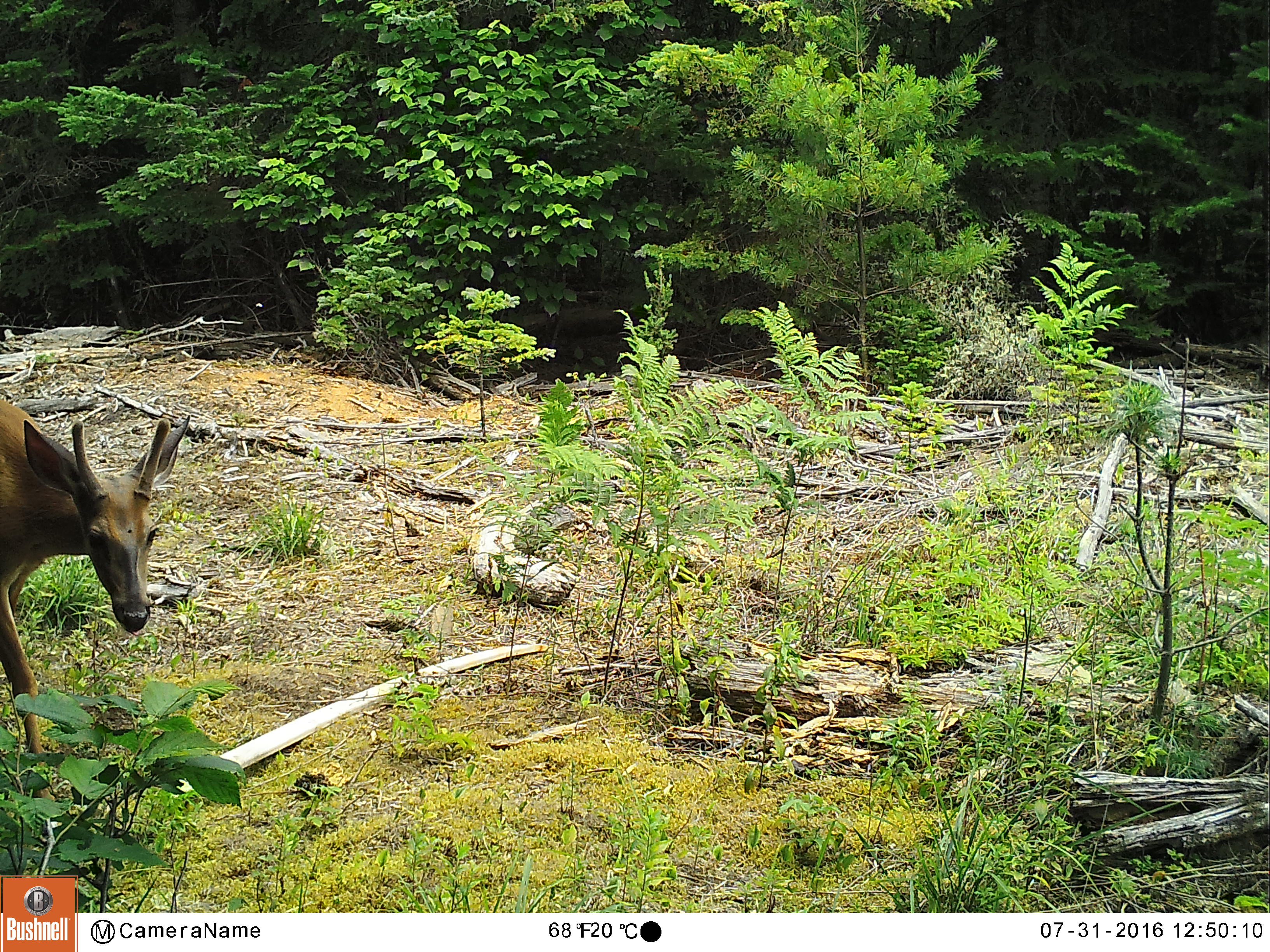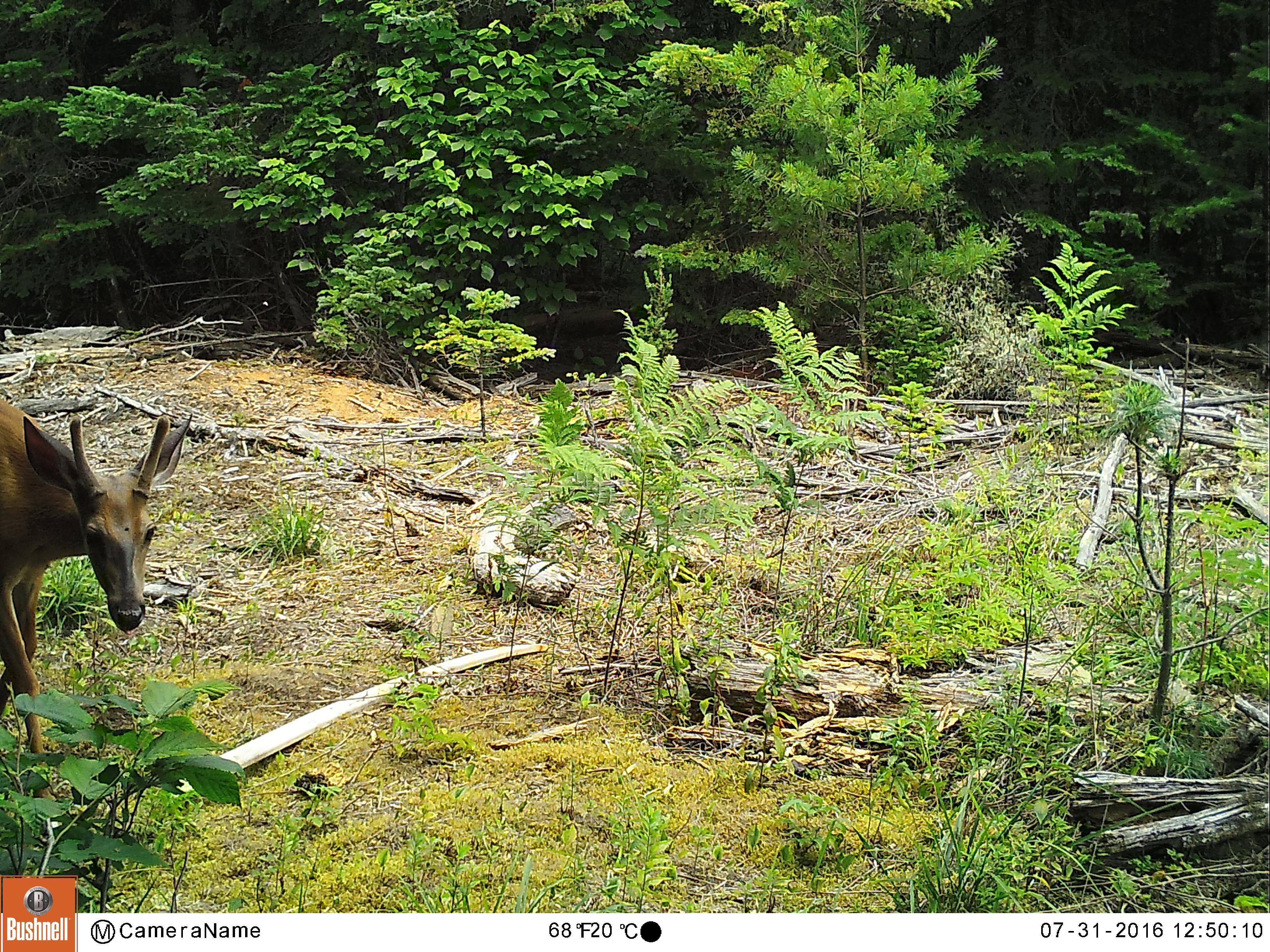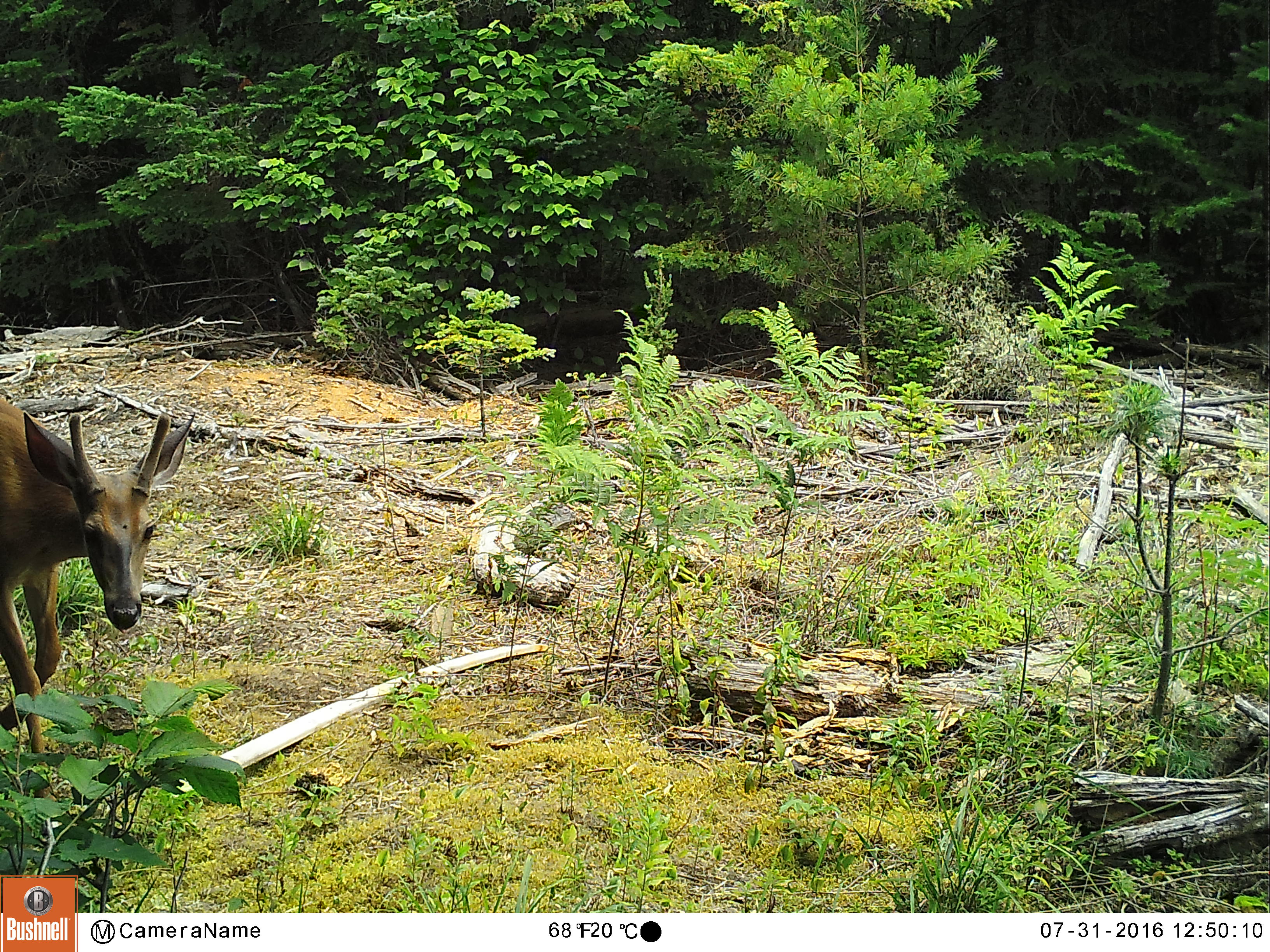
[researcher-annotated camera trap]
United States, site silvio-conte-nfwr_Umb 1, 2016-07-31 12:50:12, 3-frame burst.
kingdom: Animalia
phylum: Chordata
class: Mammalia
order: Artiodactyla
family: Cervidae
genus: Odocoileus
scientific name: Odocoileus virginianus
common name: white-tailed deer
White-tailed deer (Odocoileus virginianus).